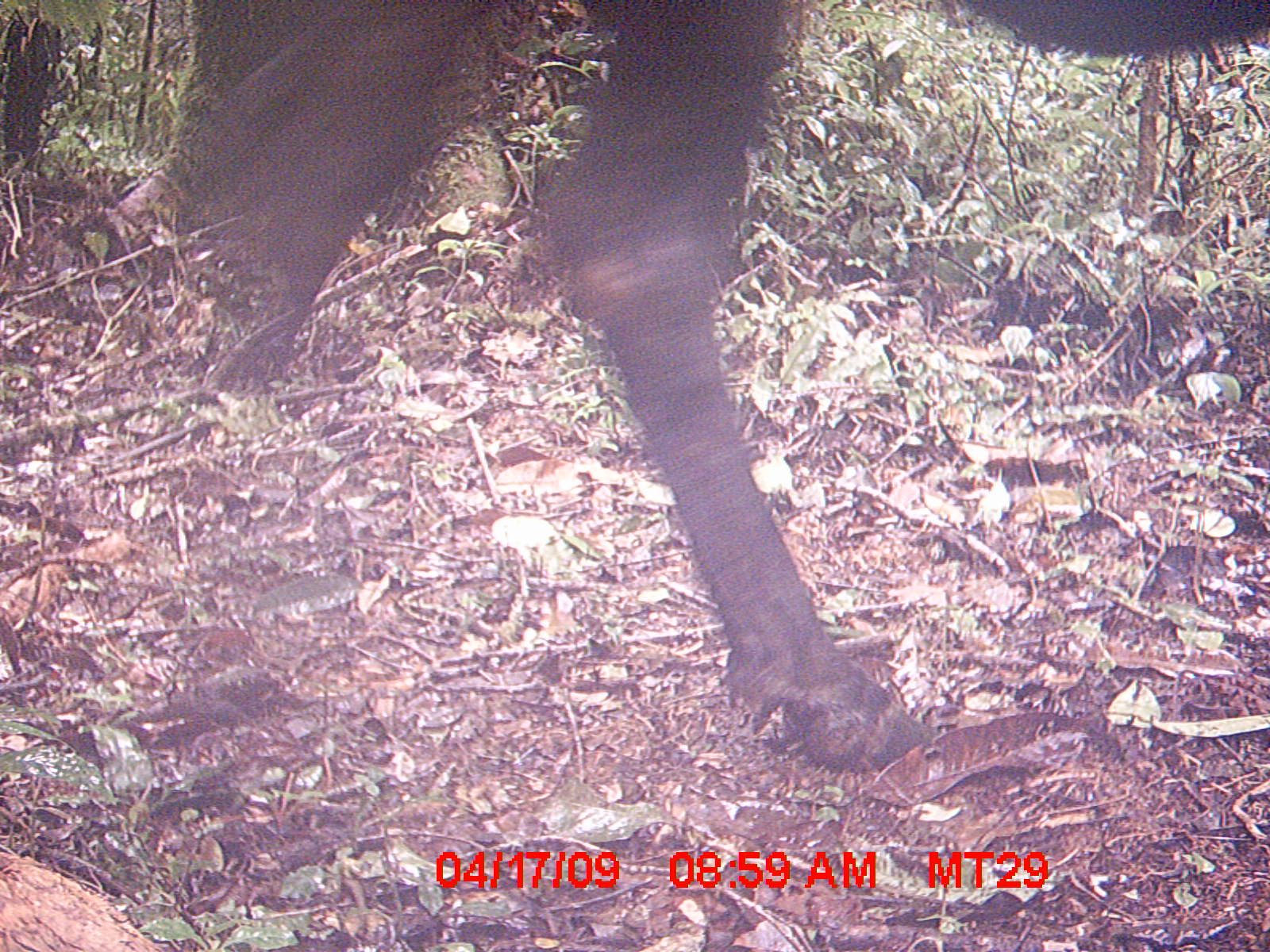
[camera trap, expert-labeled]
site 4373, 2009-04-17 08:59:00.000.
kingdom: Animalia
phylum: Chordata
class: Mammalia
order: Artiodactyla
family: Bovidae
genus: Bos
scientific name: Bos taurus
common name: domestic cattle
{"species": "Bos taurus (domestic cattle)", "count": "1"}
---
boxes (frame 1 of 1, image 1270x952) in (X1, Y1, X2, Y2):
bos taurus: (177, 0, 1270, 774)